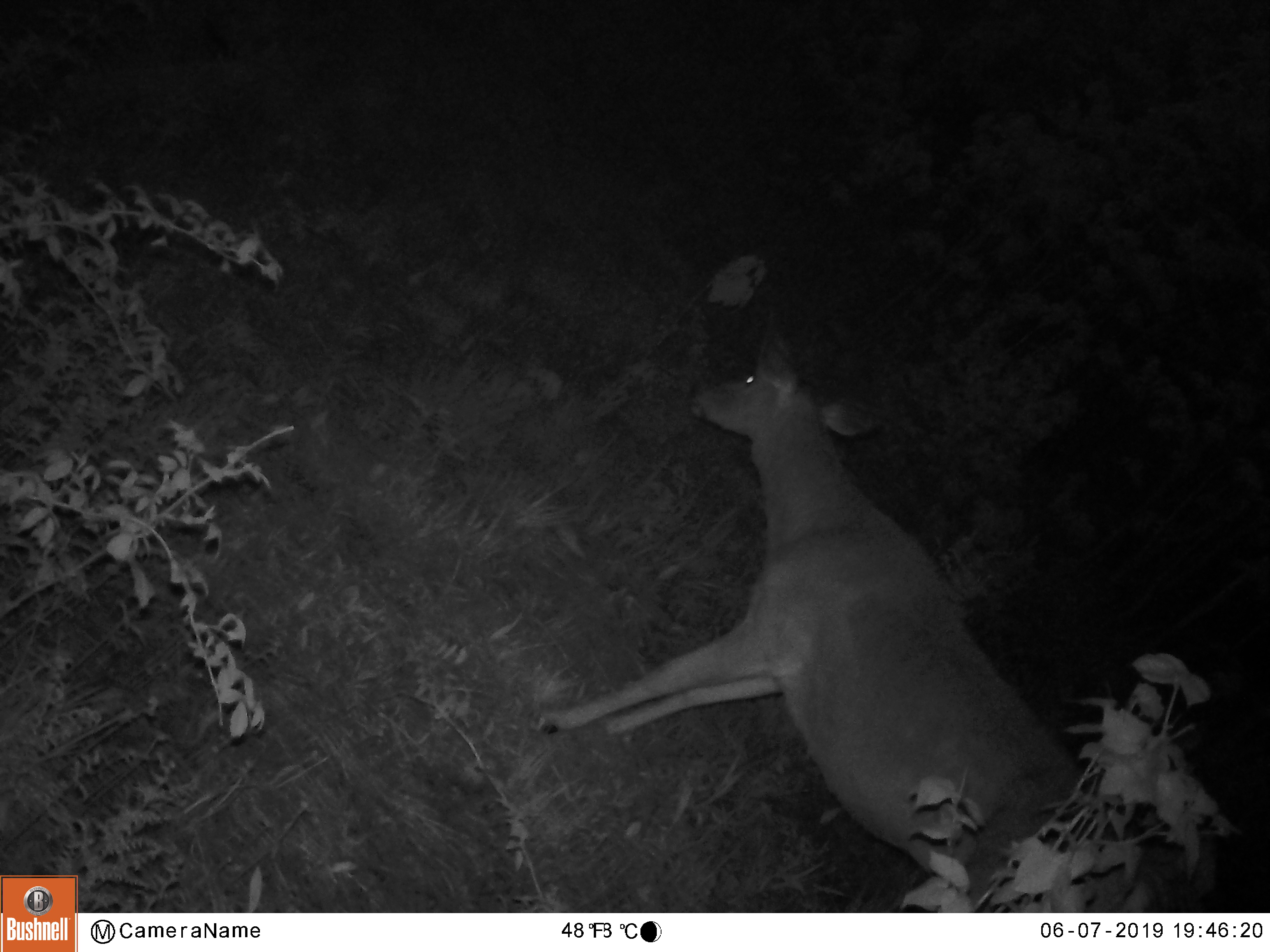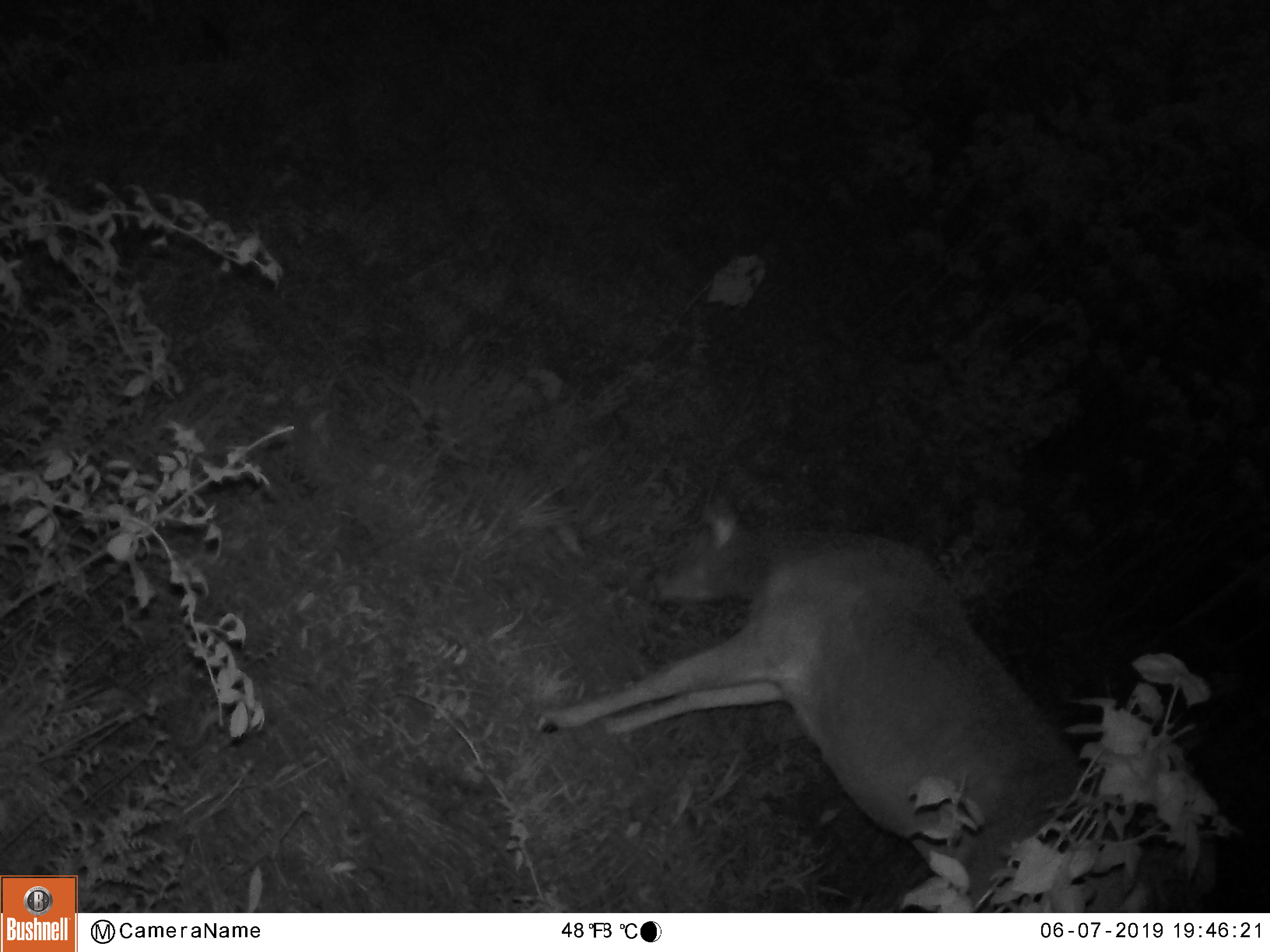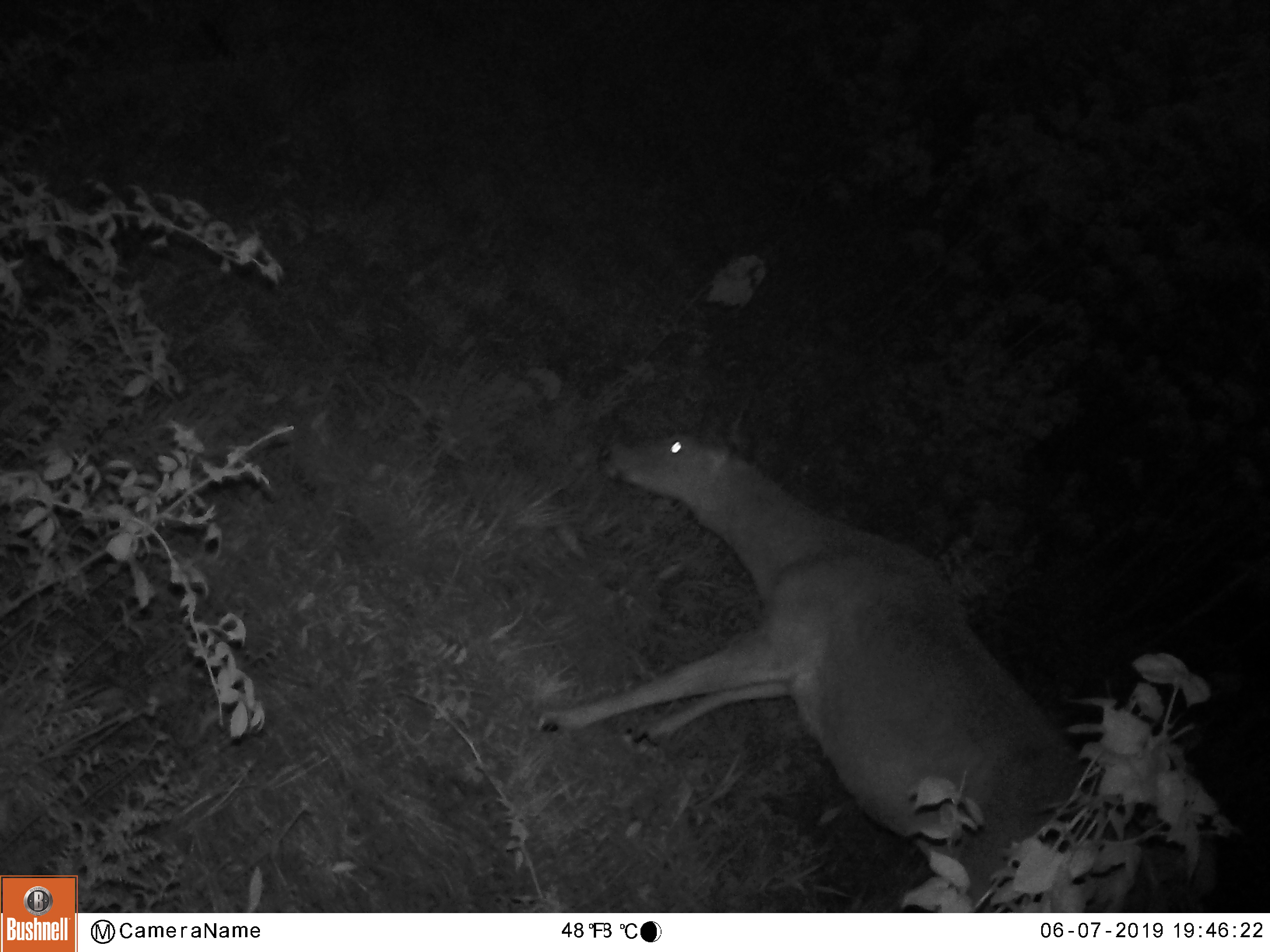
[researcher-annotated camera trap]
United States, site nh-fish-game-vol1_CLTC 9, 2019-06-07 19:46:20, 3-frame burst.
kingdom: Animalia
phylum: Chordata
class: Mammalia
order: Artiodactyla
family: Cervidae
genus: Odocoileus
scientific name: Odocoileus virginianus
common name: white-tailed deer